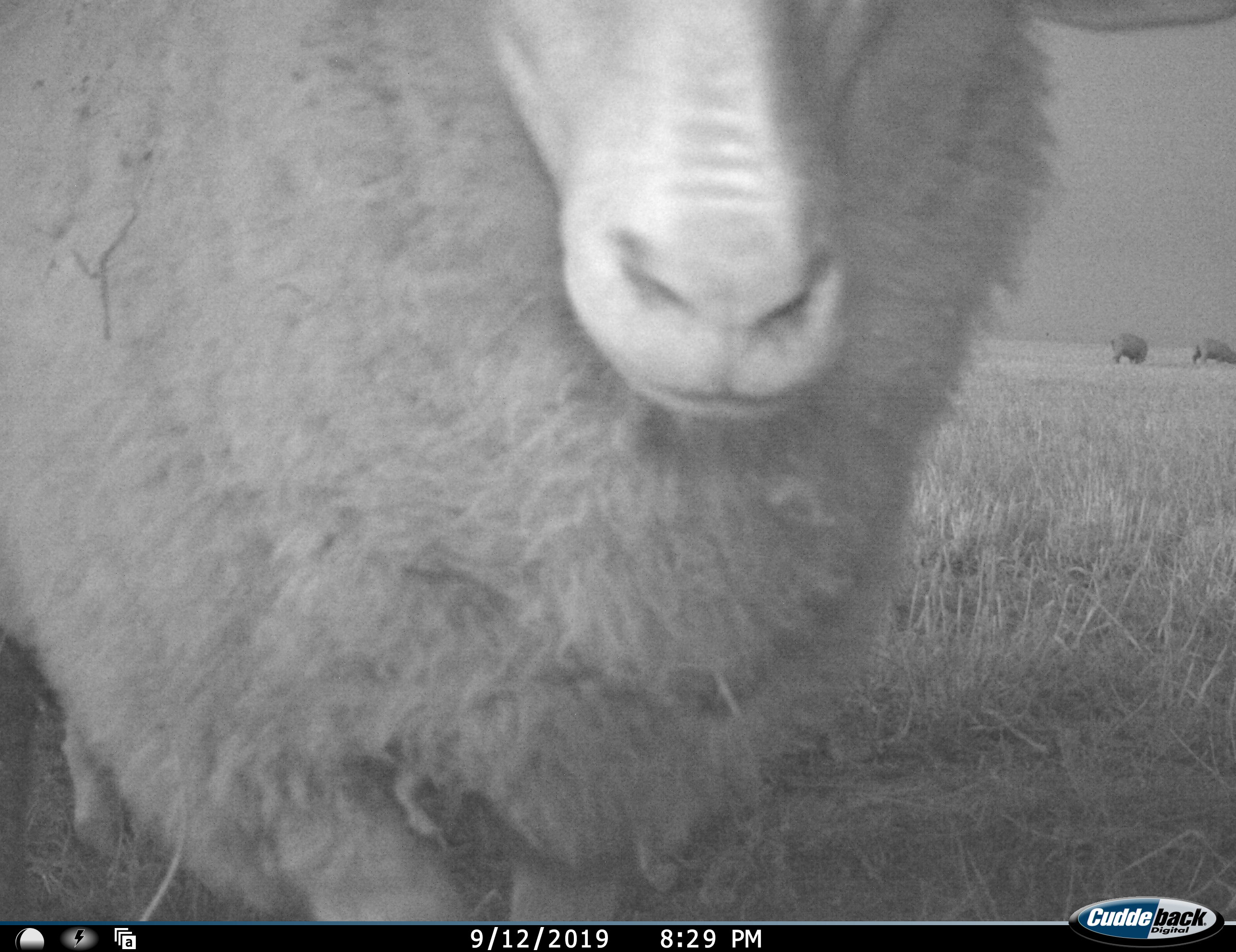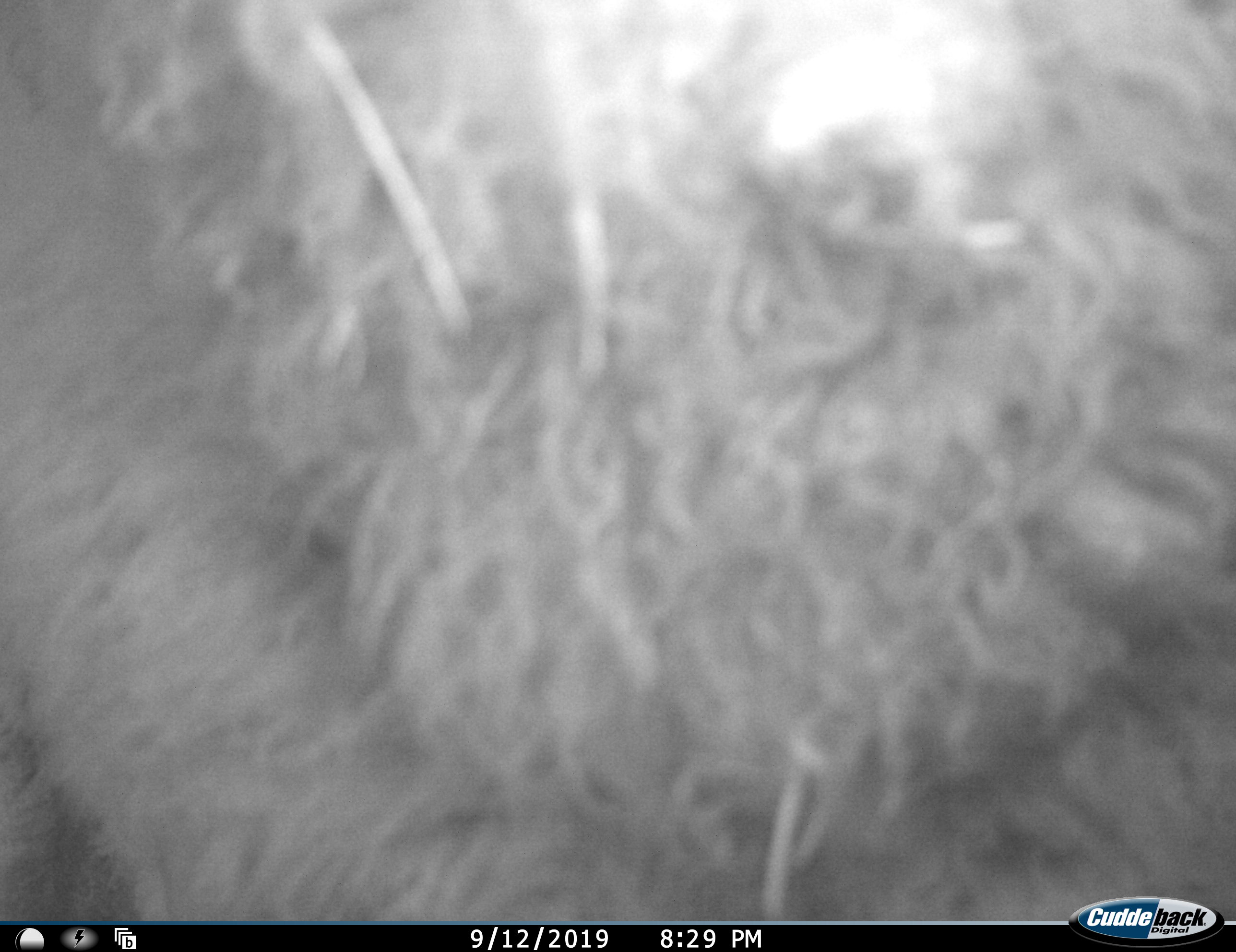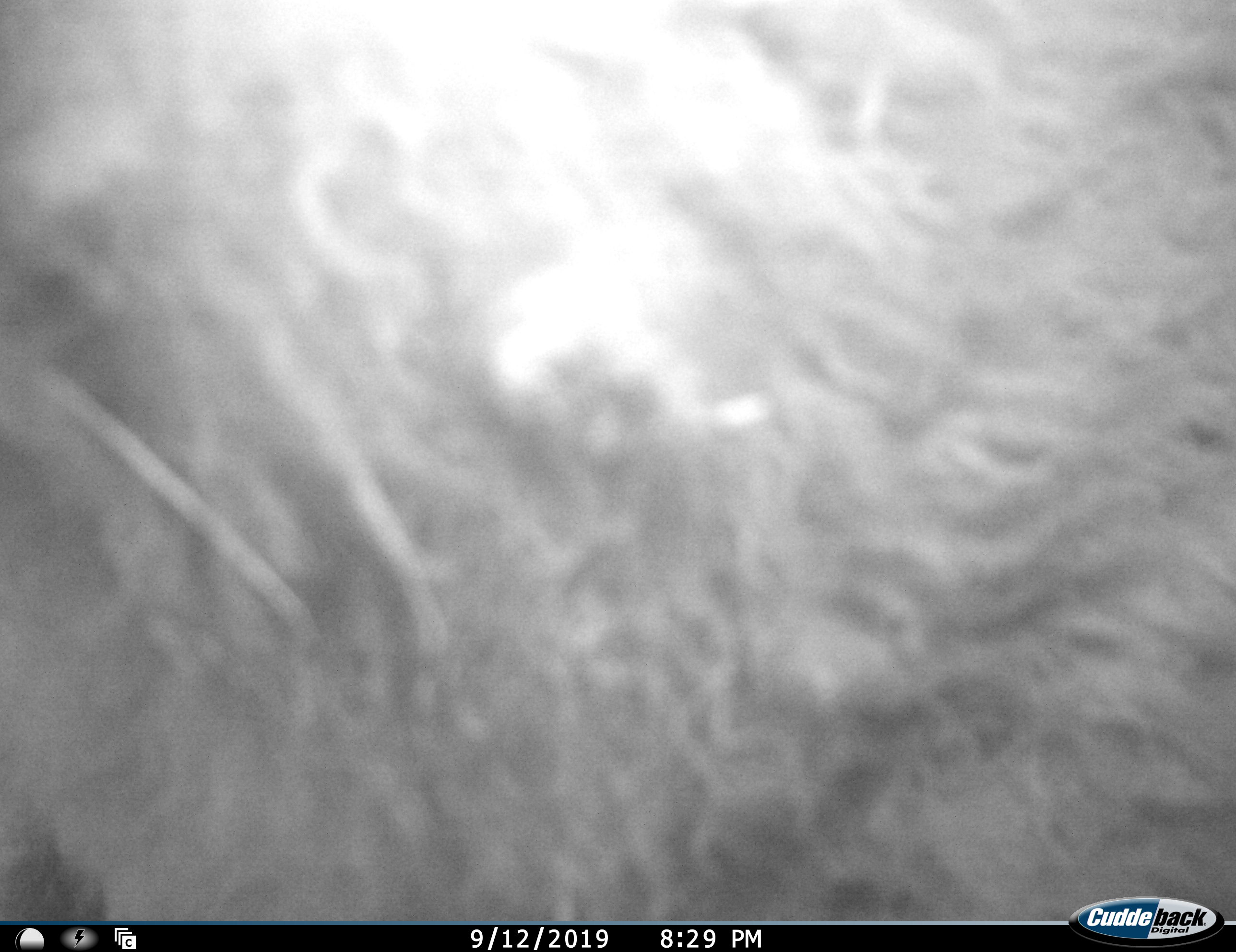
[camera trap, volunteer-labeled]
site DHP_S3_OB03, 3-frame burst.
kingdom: Animalia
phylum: Chordata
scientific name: Vertebrata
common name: domestic animal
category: domesticanimal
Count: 2.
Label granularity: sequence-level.